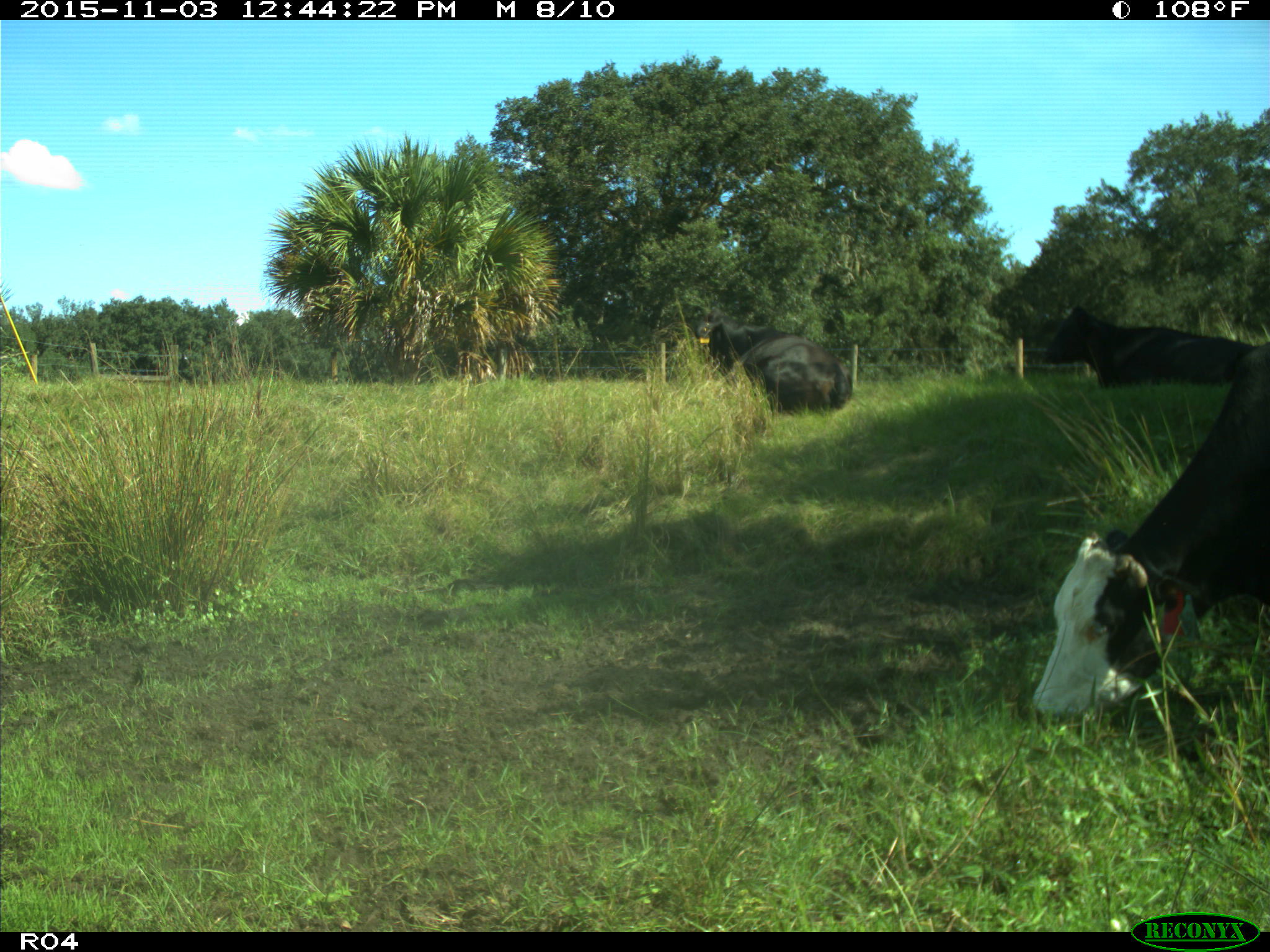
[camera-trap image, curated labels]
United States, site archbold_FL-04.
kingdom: Animalia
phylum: Chordata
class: Mammalia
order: Artiodactyla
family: Bovidae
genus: Bos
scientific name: Bos taurus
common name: domestic cow